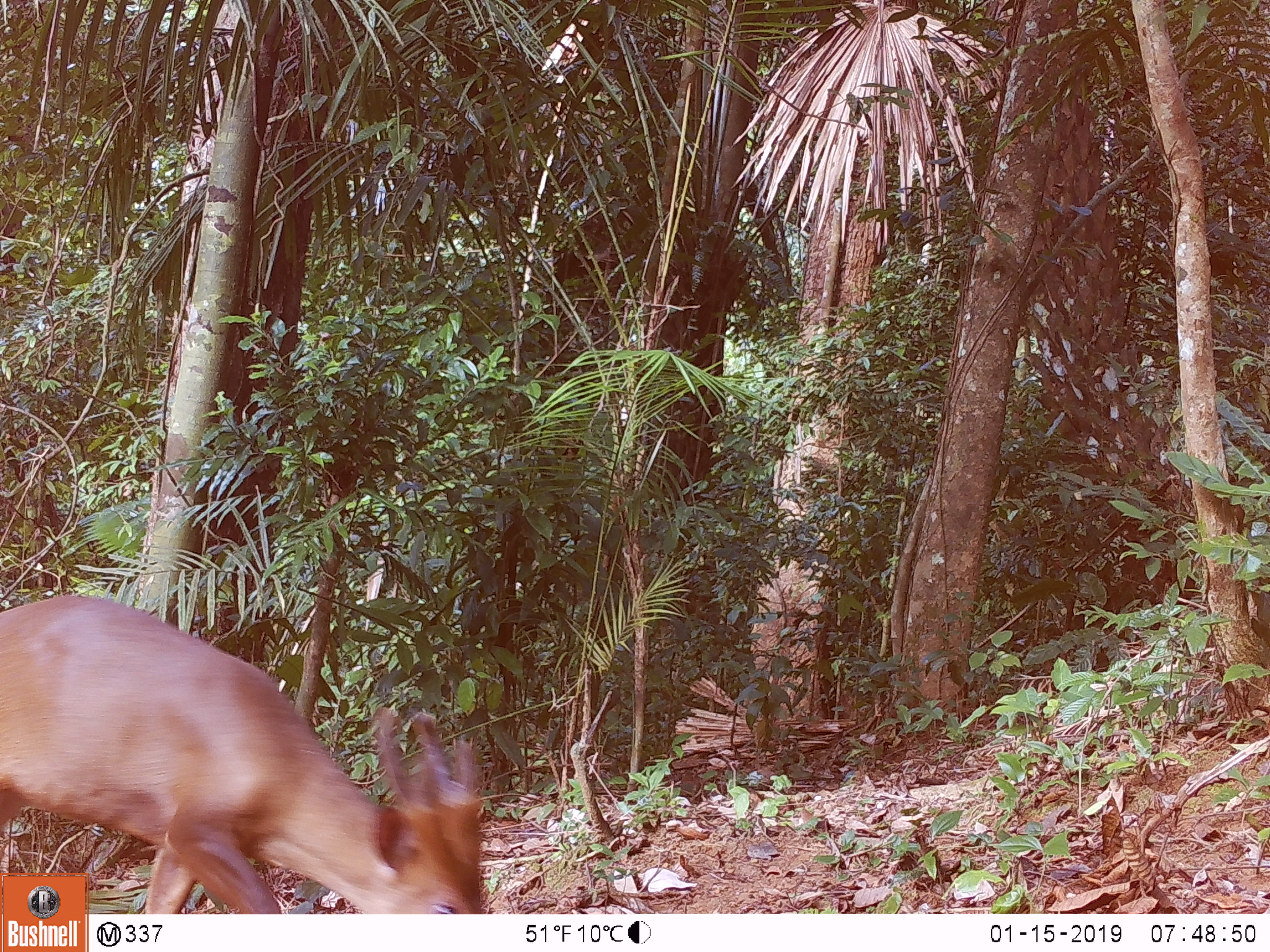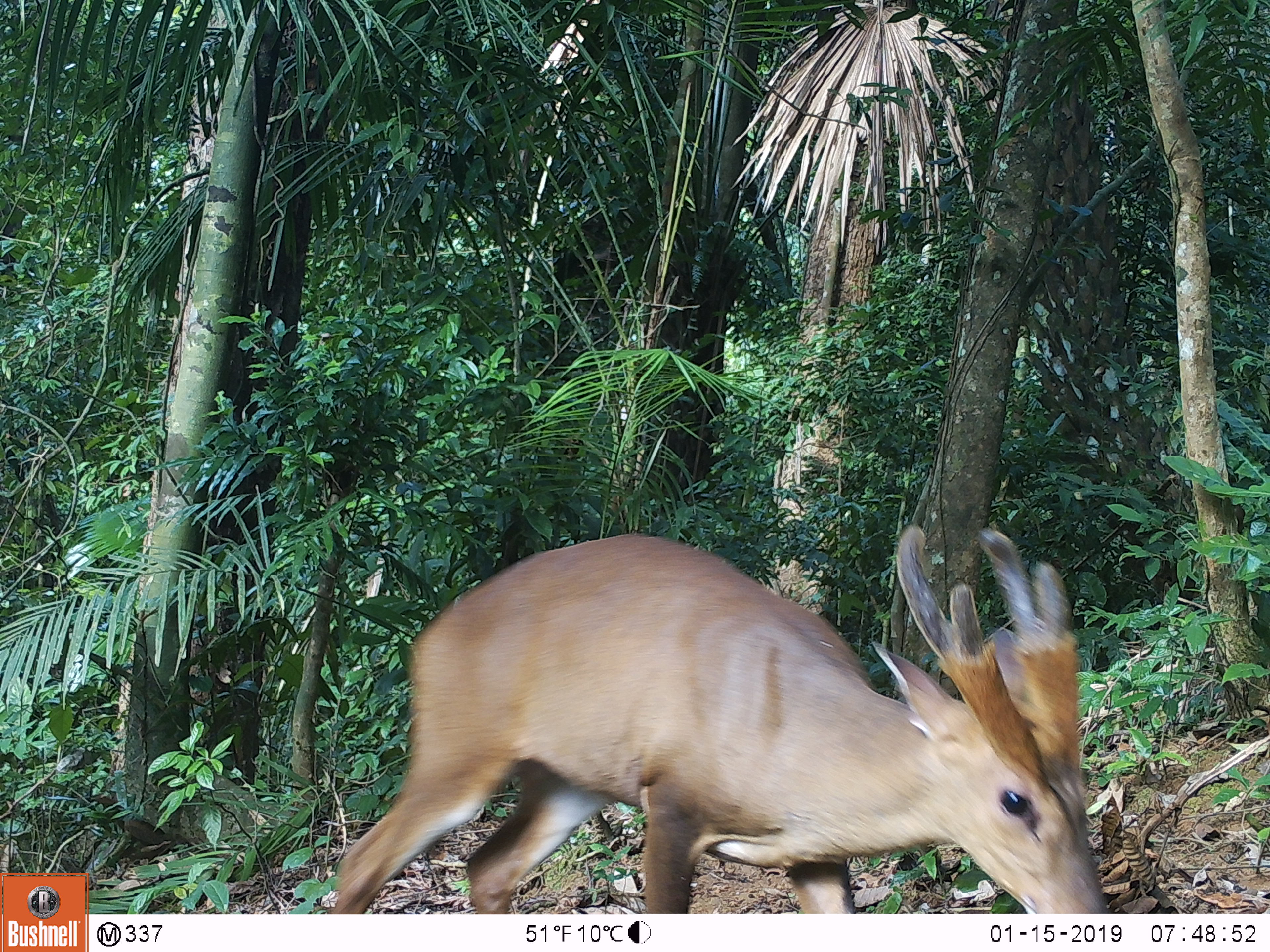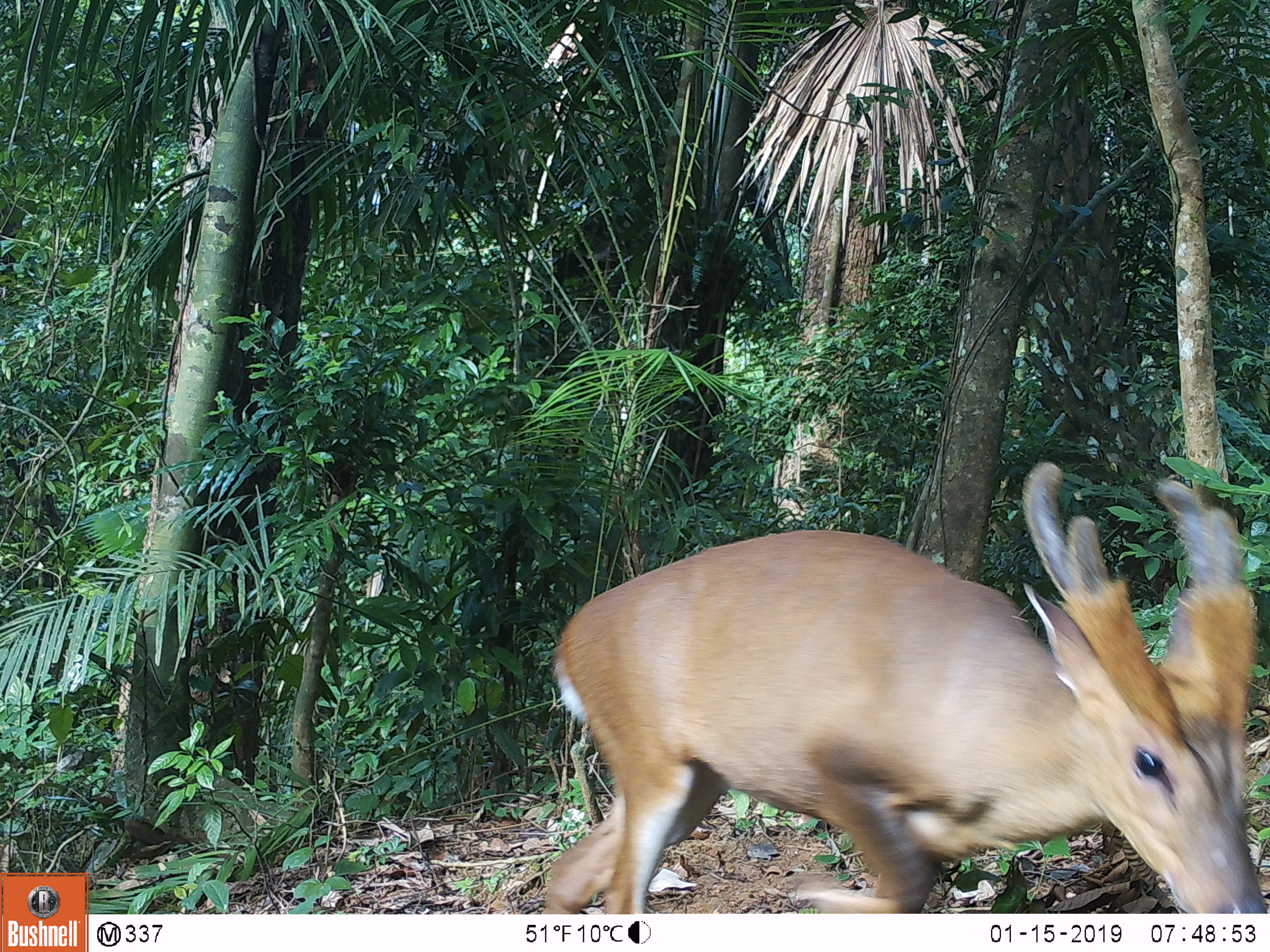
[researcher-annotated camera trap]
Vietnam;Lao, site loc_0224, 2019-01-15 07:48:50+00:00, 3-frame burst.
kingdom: Animalia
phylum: Chordata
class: Mammalia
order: Artiodactyla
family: Cervidae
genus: Muntiacus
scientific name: Muntiacus vuquangensis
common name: large-antlered muntjac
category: large antlered muntjac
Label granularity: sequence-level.